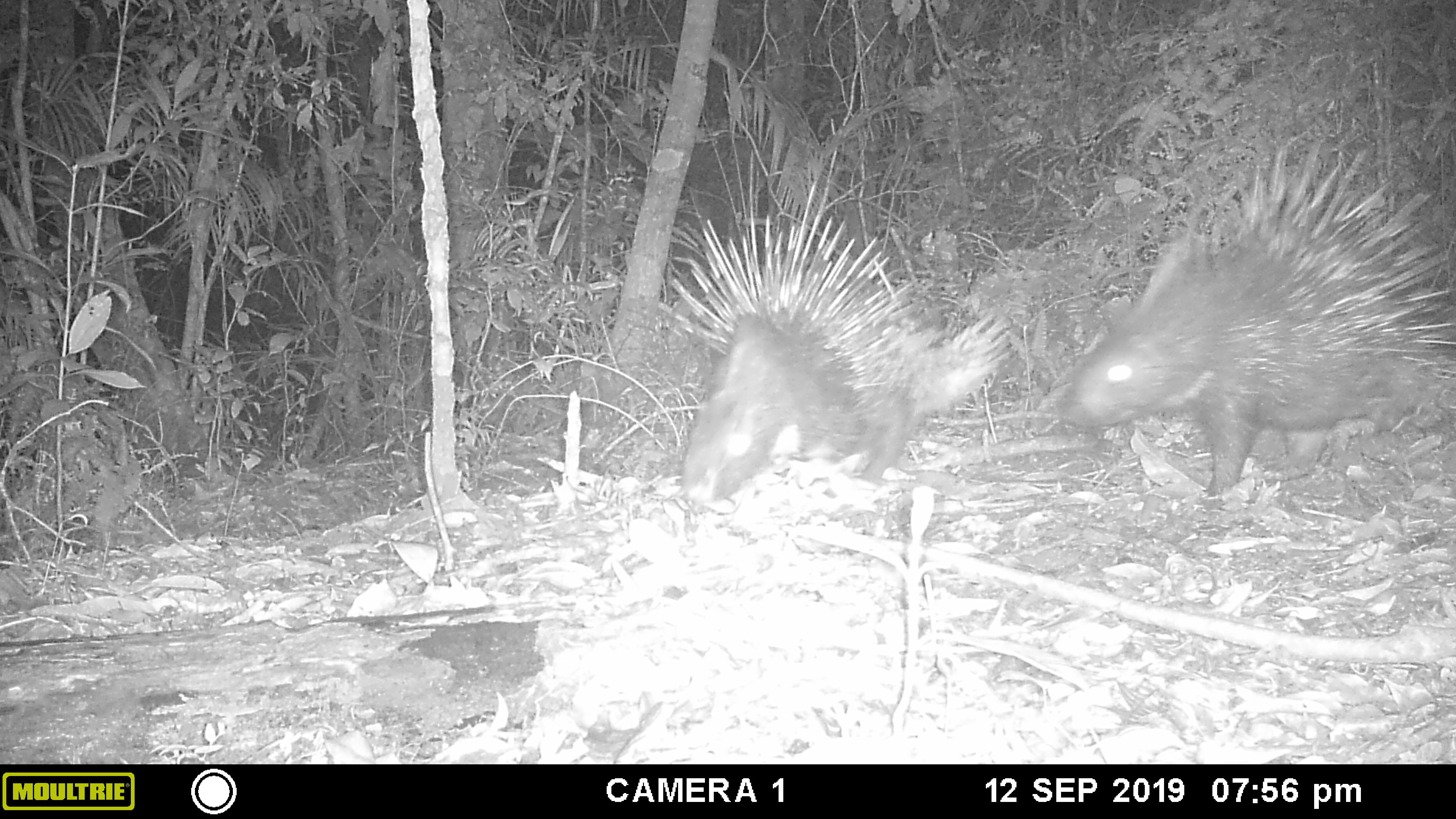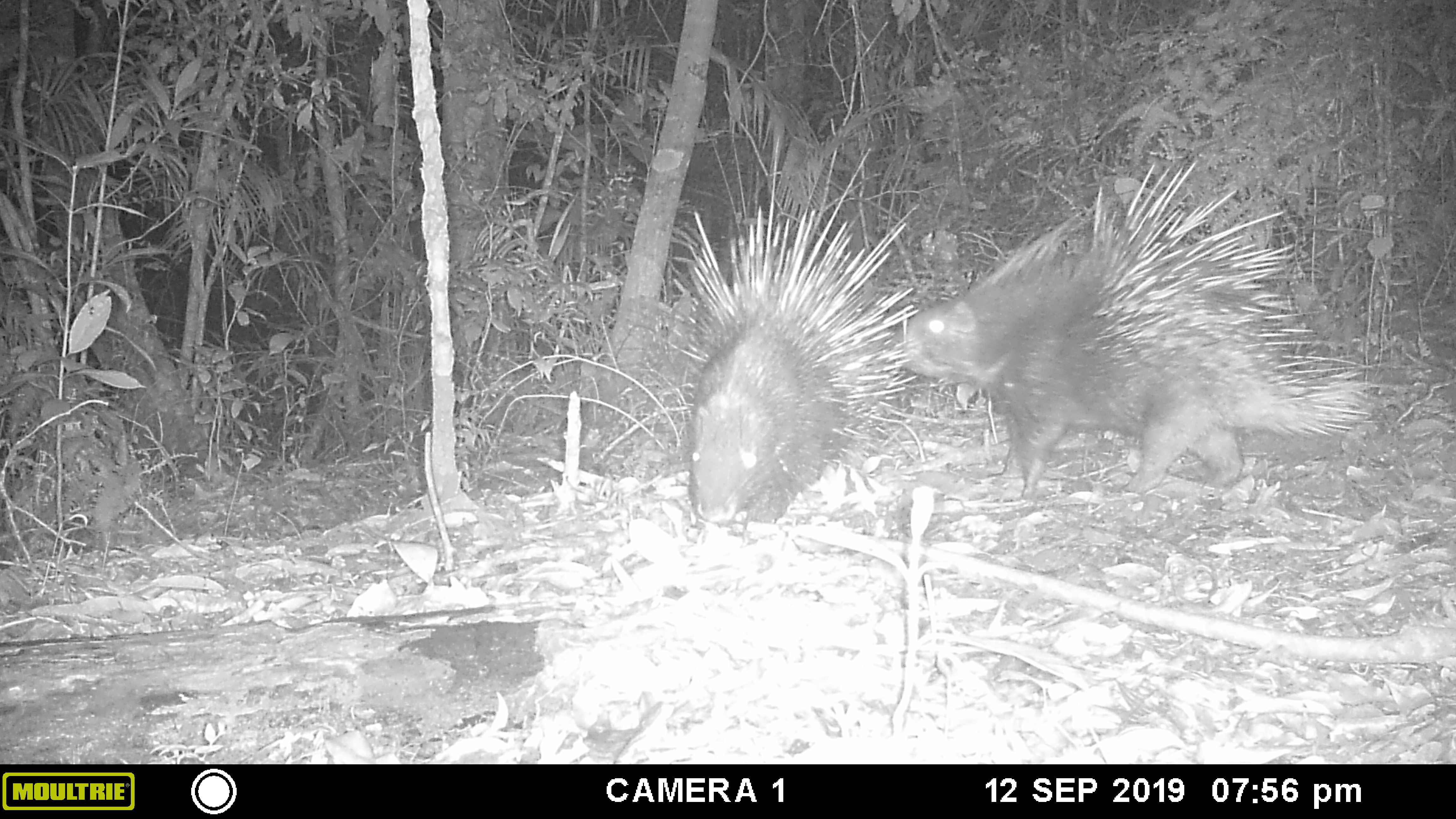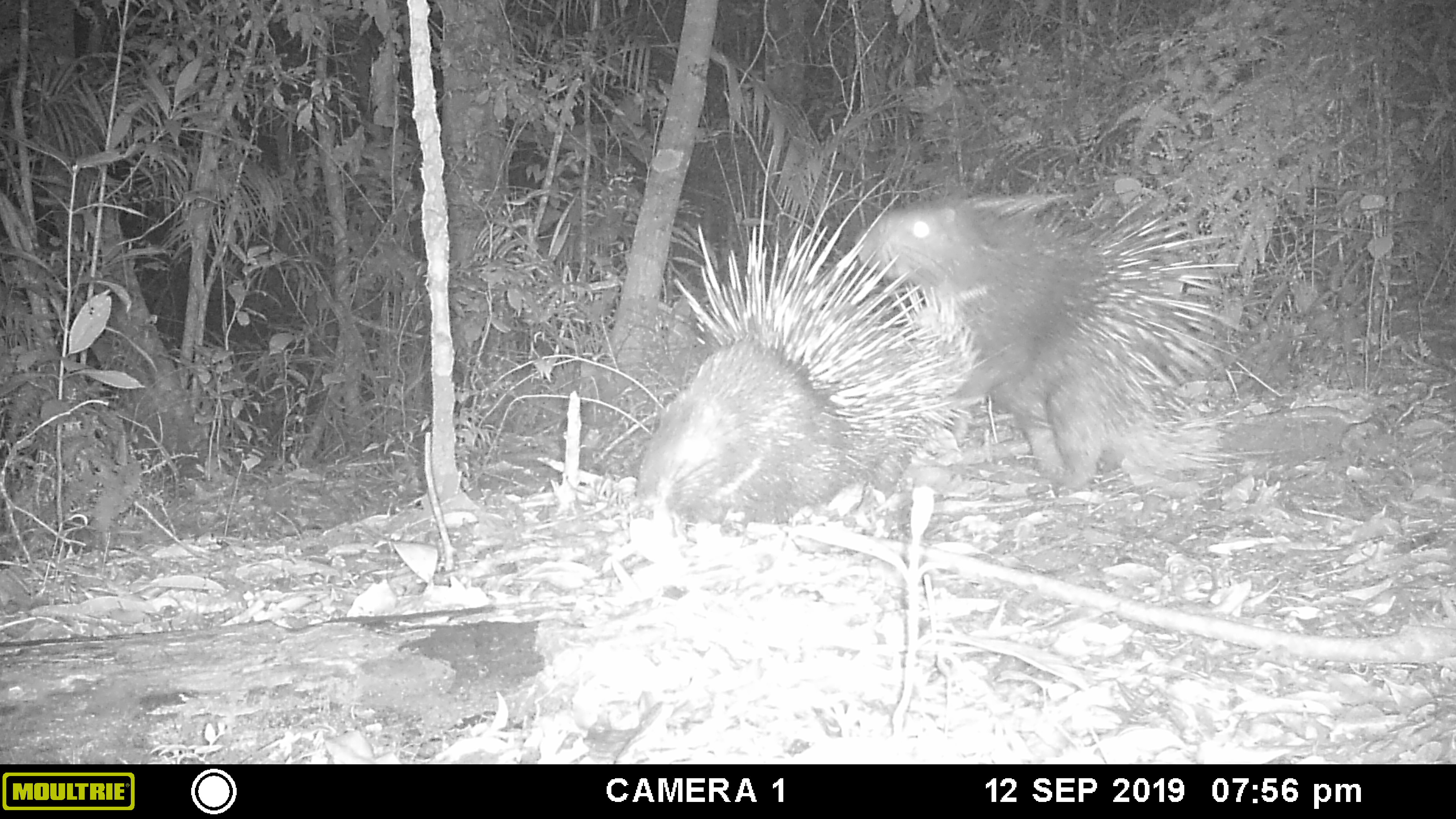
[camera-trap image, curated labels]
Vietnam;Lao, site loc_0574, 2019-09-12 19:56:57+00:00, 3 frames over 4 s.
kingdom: Animalia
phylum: Chordata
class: Mammalia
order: Rodentia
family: Hystricidae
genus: Hystrix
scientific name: Hystrix brachyura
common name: malayan porcupine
Malayan porcupine (Hystrix brachyura). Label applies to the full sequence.